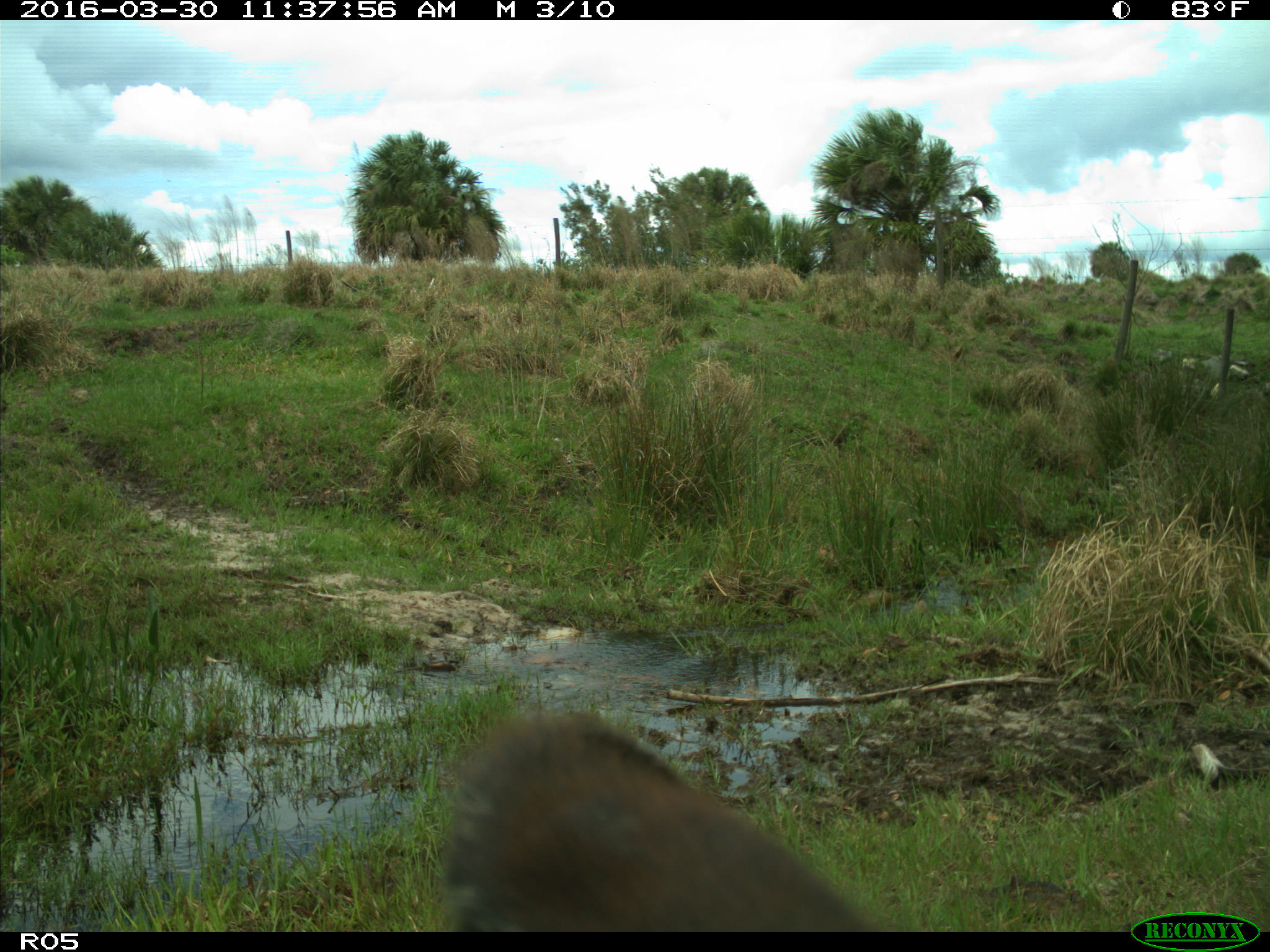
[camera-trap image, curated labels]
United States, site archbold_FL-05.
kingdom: Animalia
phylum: Chordata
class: Mammalia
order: Artiodactyla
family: Bovidae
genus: Bos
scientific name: Bos taurus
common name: domestic cow